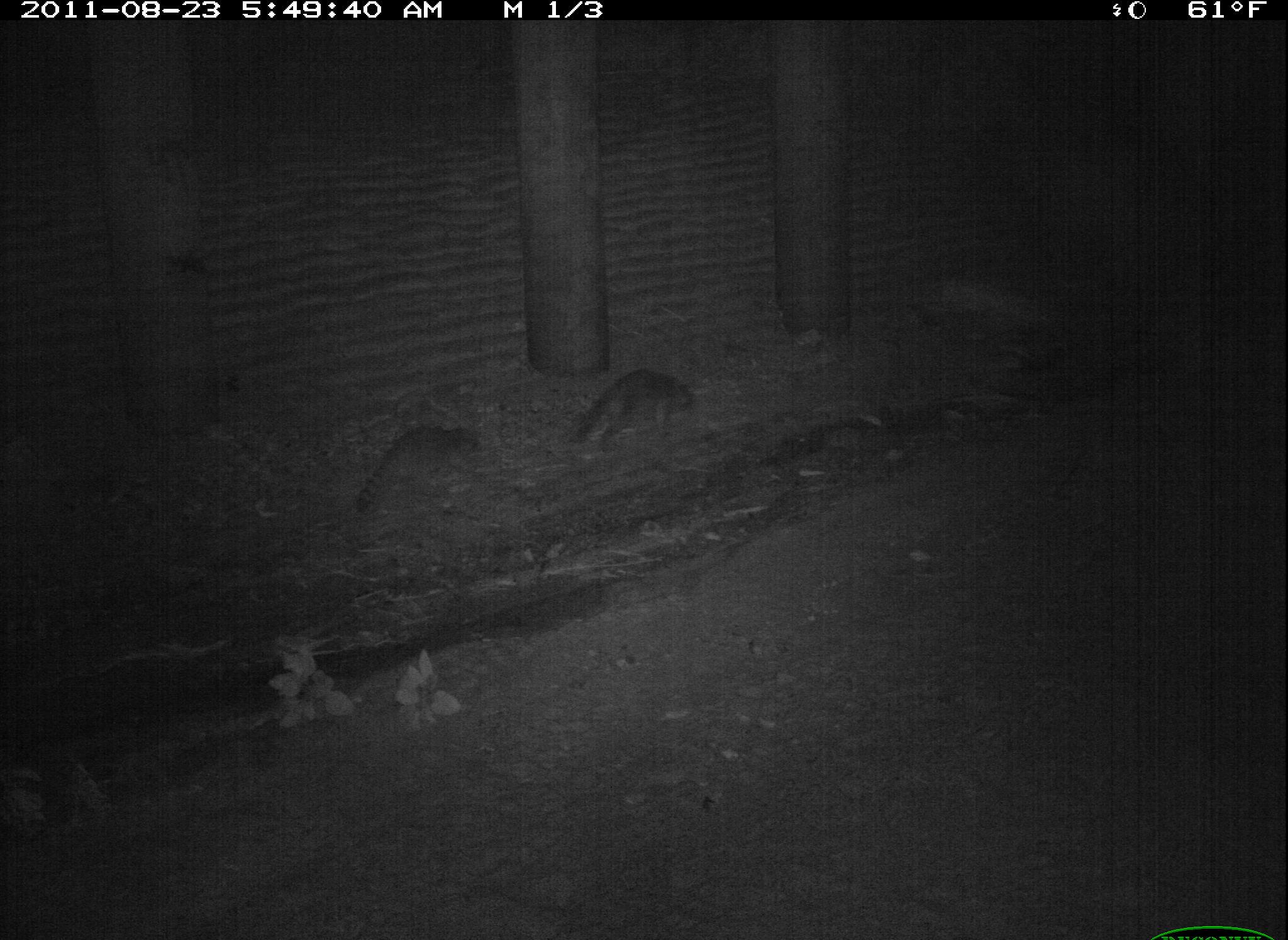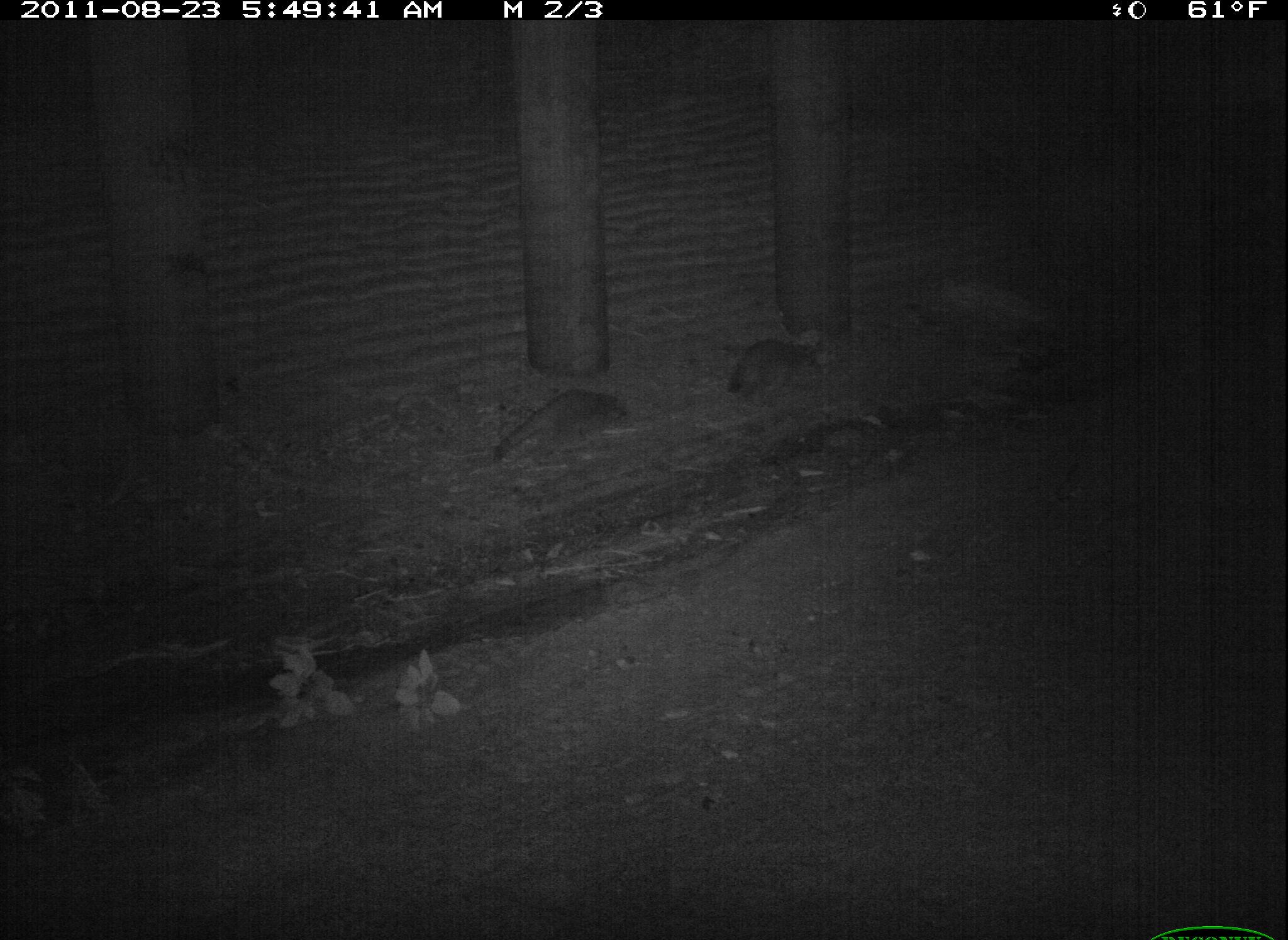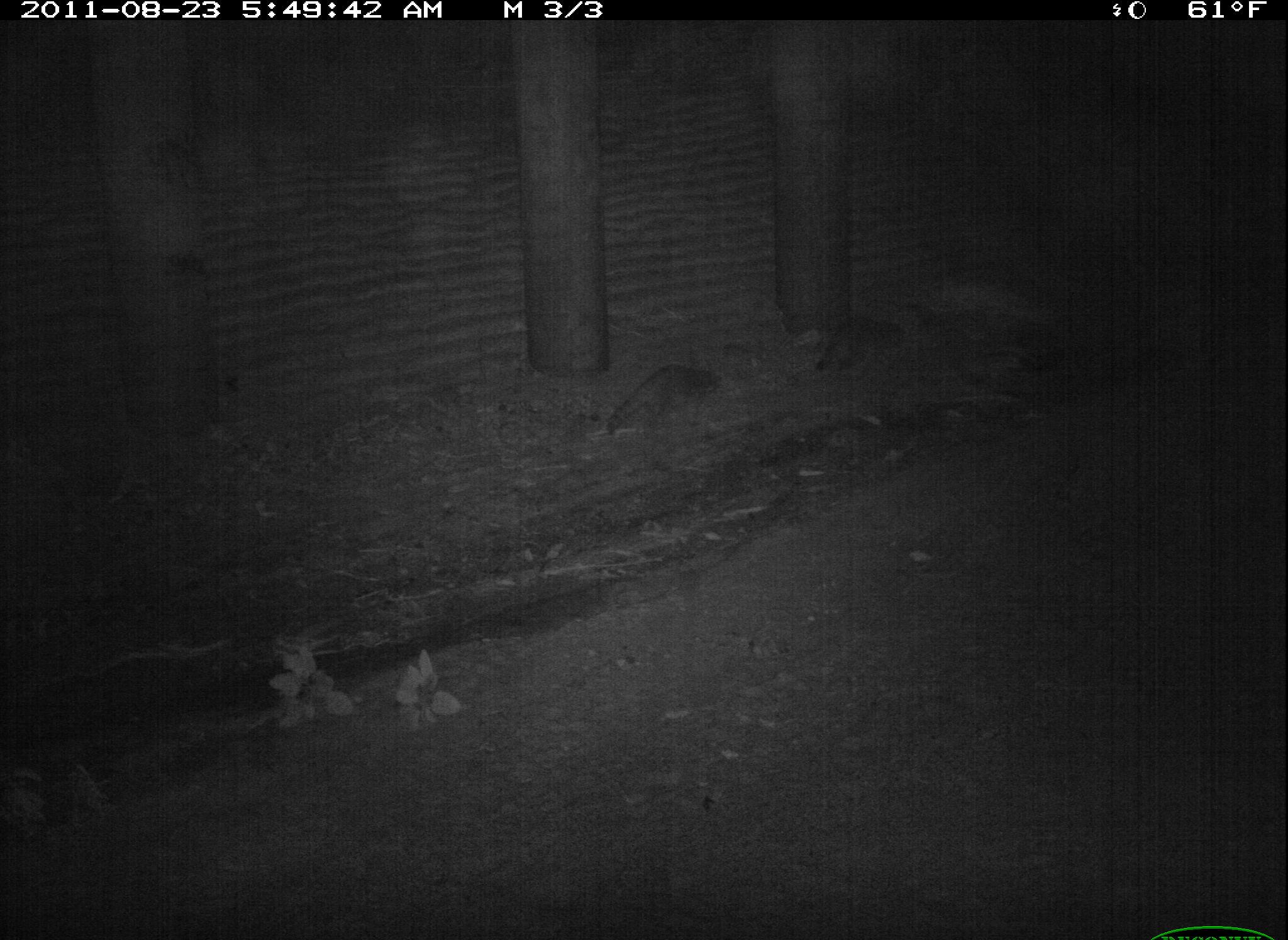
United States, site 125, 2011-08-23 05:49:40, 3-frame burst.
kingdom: Animalia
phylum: Chordata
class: Mammalia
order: Carnivora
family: Procyonidae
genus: Procyon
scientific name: Procyon lotor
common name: raccoon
Raccoon (Procyon lotor).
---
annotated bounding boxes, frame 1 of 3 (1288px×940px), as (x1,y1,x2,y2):
raccoon: (343,414,490,522); (567,361,705,458)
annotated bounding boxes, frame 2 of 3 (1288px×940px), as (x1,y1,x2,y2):
raccoon: (484,380,637,473); (717,326,832,413)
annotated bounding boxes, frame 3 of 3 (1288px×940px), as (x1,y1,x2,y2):
raccoon: (598,353,726,445); (800,310,915,388)